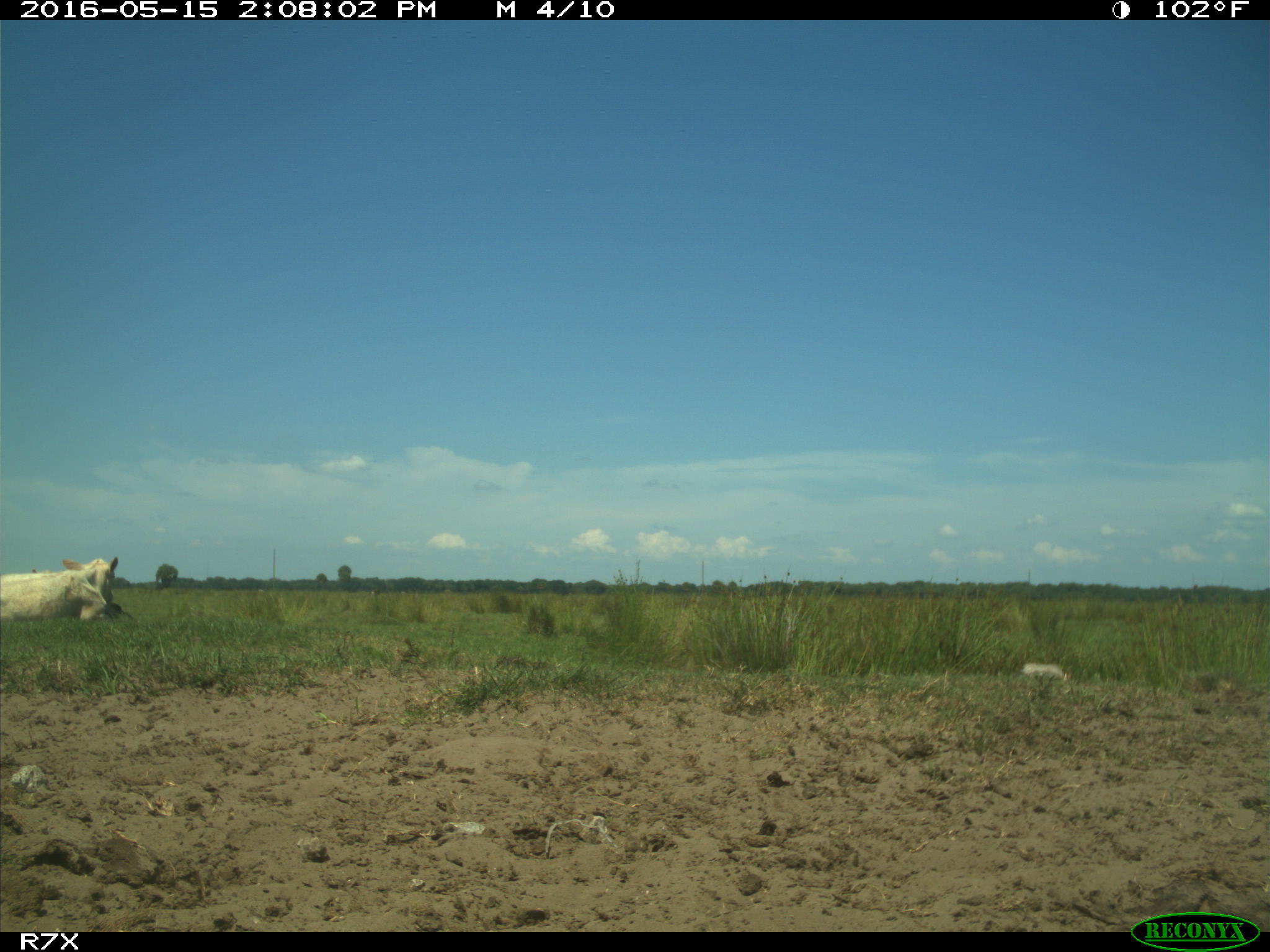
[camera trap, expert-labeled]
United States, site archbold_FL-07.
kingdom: Animalia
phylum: Chordata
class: Mammalia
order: Artiodactyla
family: Bovidae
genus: Bos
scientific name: Bos taurus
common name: domestic cow